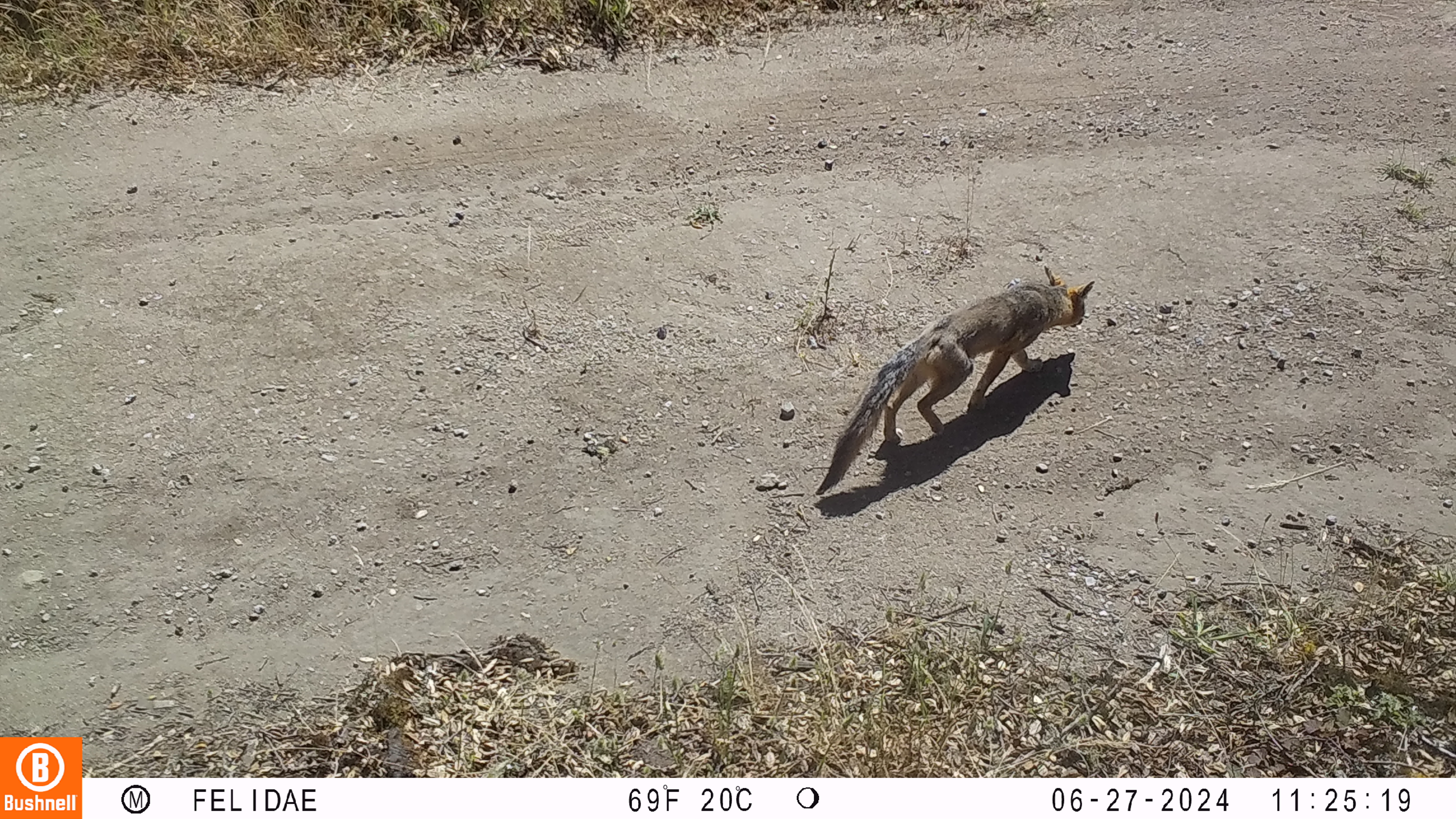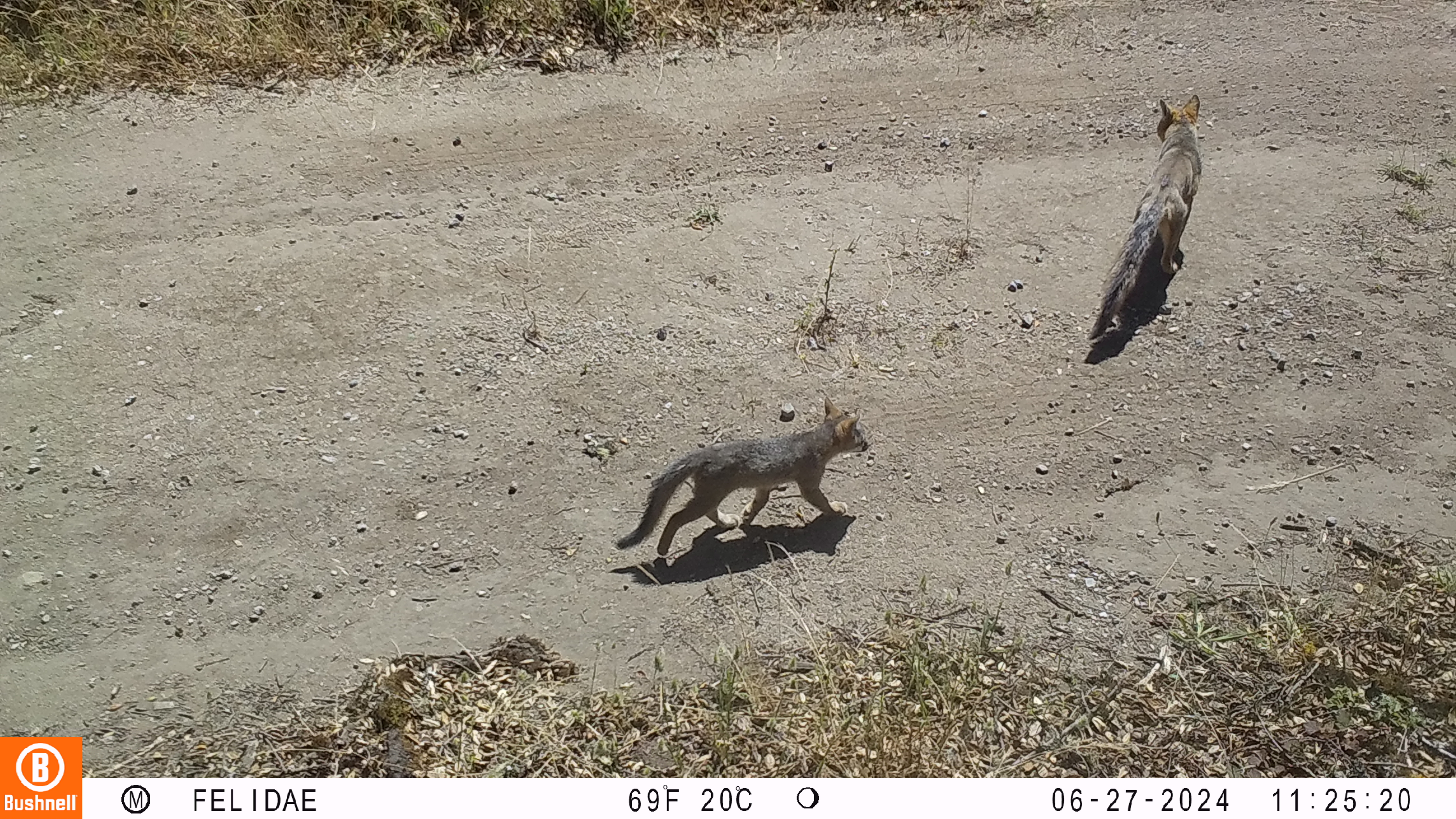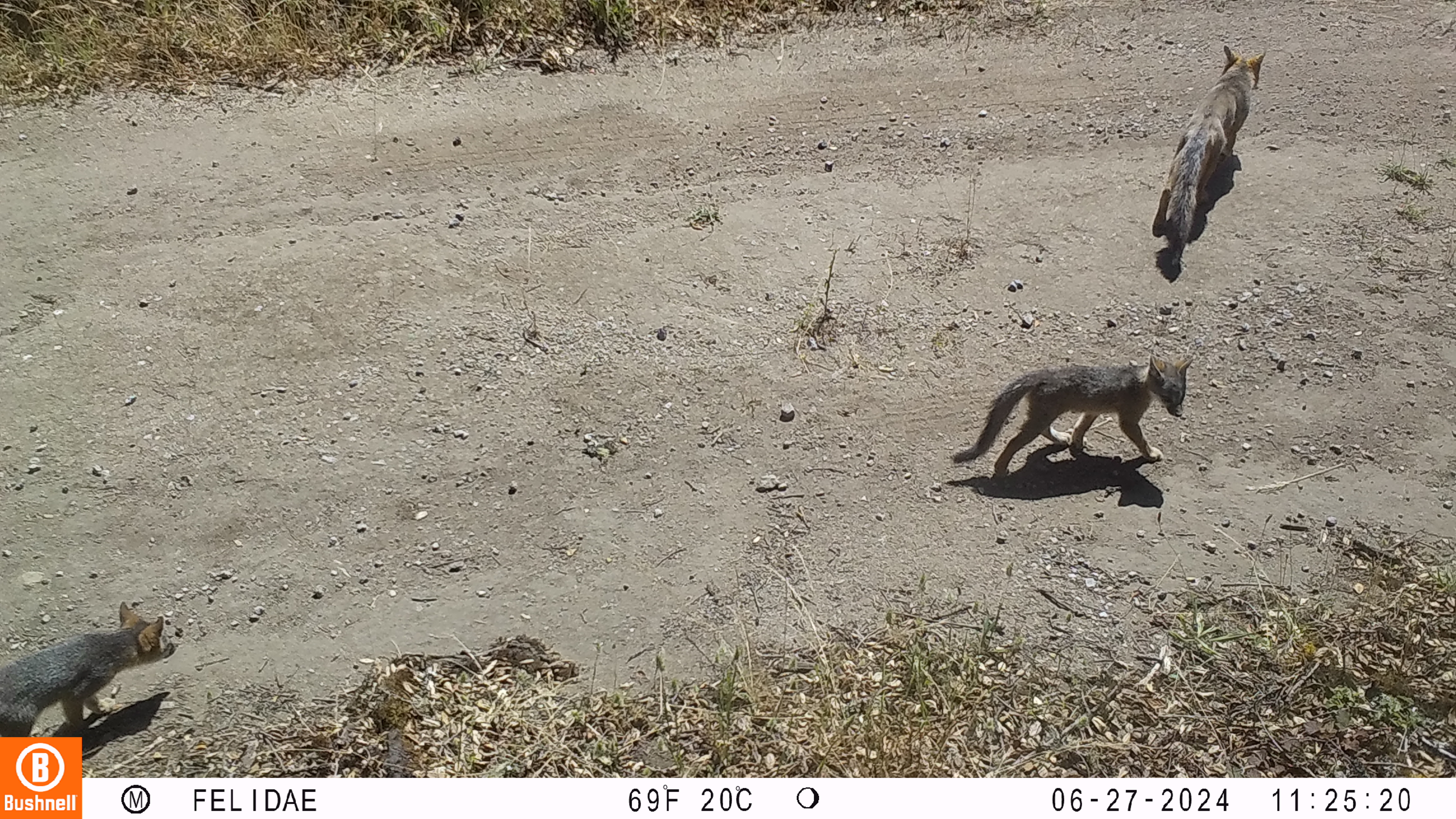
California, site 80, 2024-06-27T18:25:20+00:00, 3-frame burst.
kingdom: Animalia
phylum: Chordata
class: Mammalia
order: Carnivora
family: Canidae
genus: Urocyon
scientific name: Urocyon cinereoargenteus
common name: gray fox